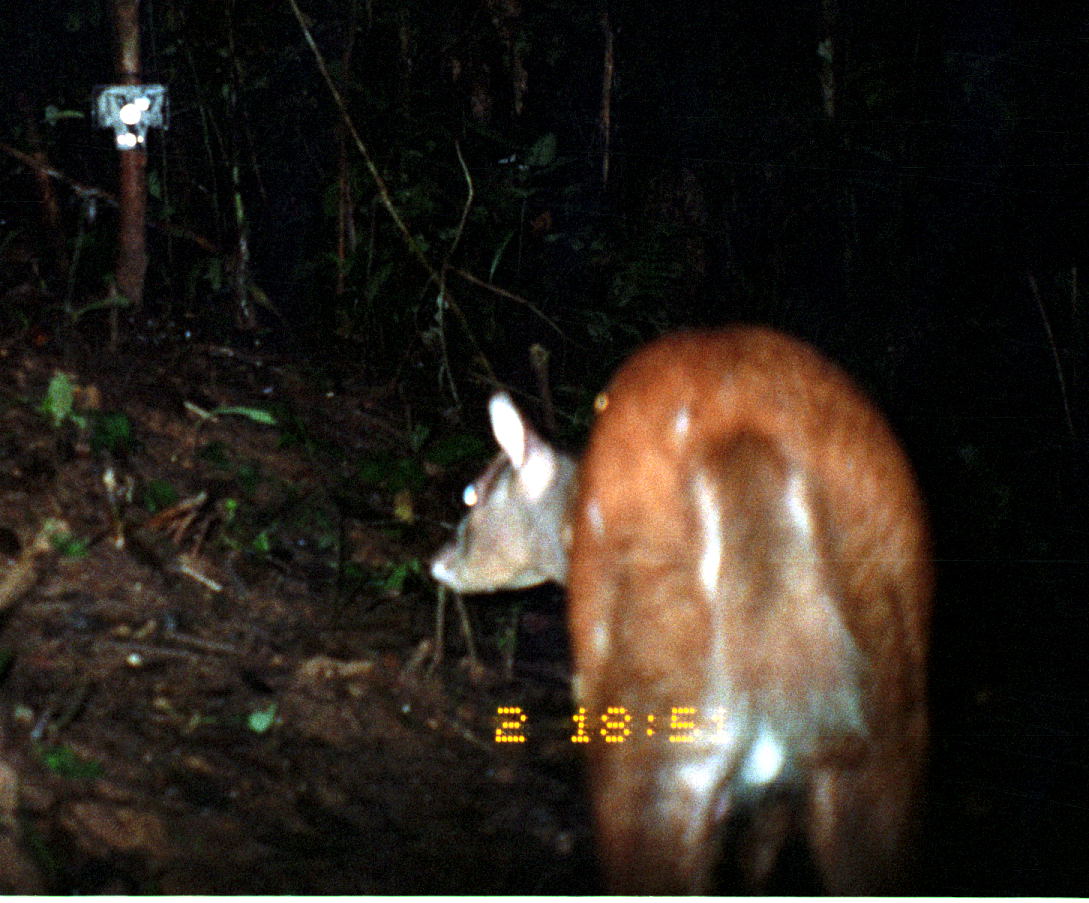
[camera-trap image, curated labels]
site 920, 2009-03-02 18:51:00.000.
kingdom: Animalia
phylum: Chordata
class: Mammalia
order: Artiodactyla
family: Cervidae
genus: Mazama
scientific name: Mazama americana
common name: red brocket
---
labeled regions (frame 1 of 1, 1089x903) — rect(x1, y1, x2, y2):
mazama americana: rect(425, 323, 932, 891)